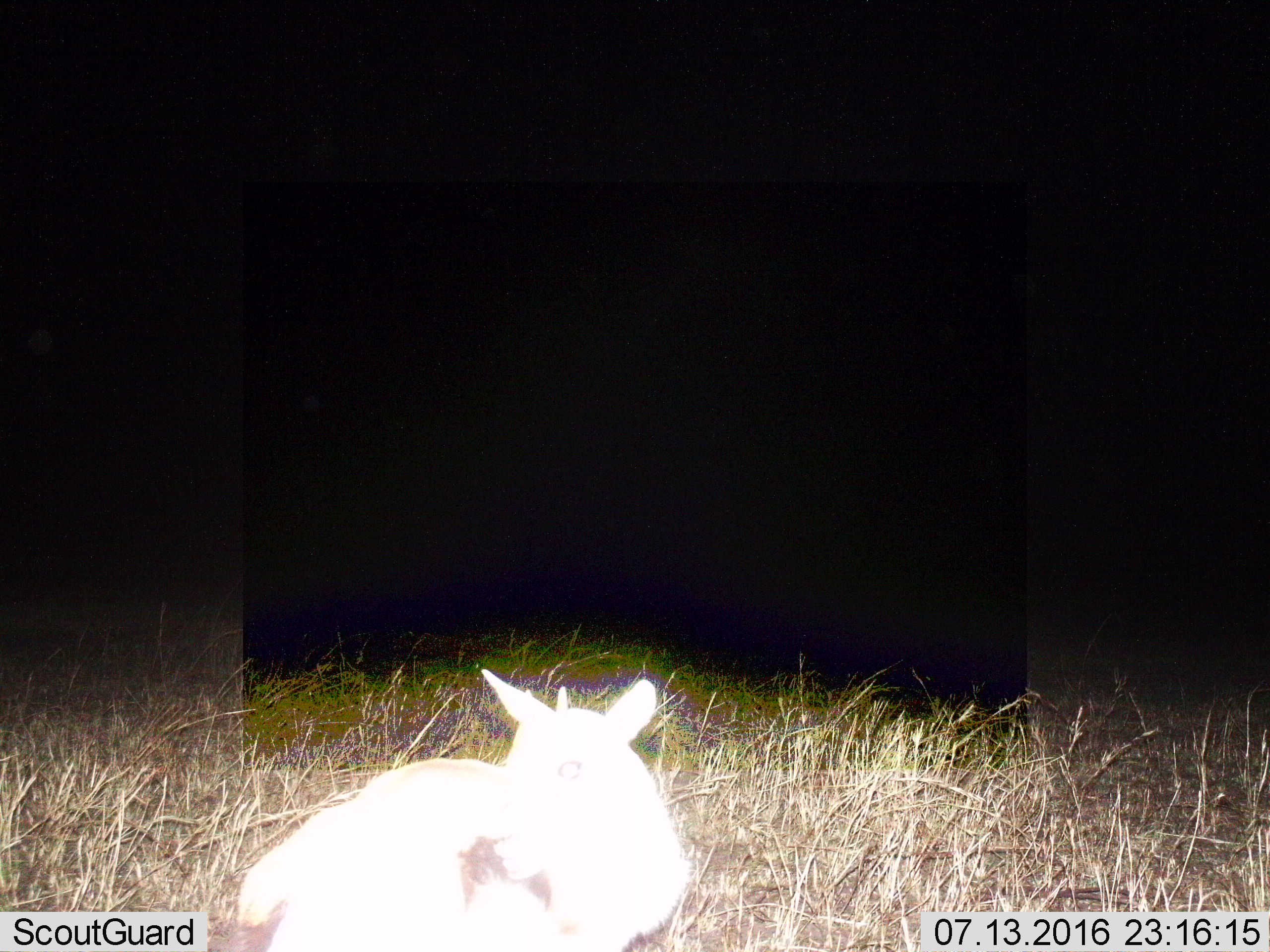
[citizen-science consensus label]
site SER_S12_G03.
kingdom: Animalia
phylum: Chordata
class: Mammalia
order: Artiodactyla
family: Bovidae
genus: Eudorcas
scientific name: Eudorcas thomsonii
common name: thomson's gazelle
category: gazellethomsons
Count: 1.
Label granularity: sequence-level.